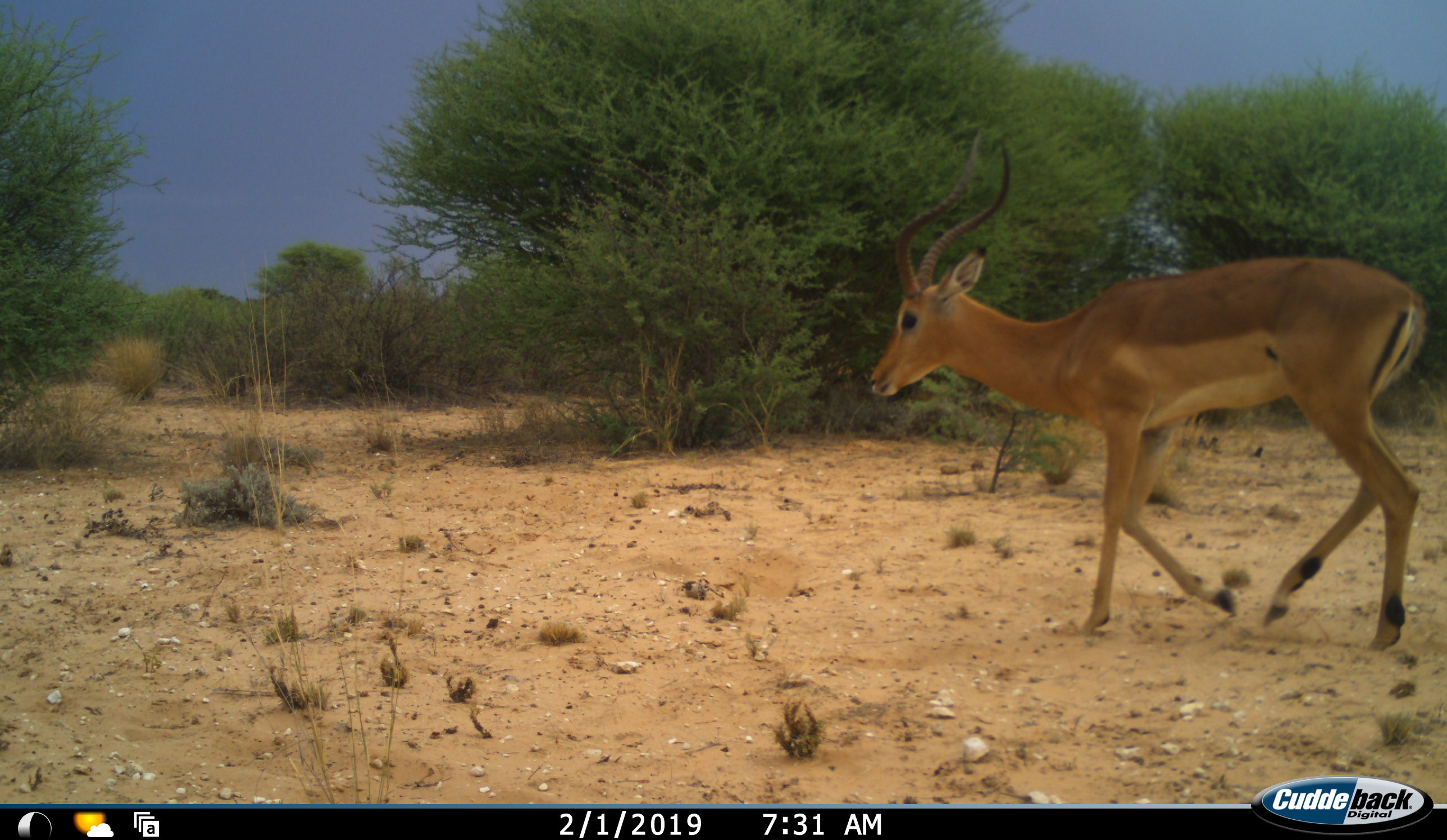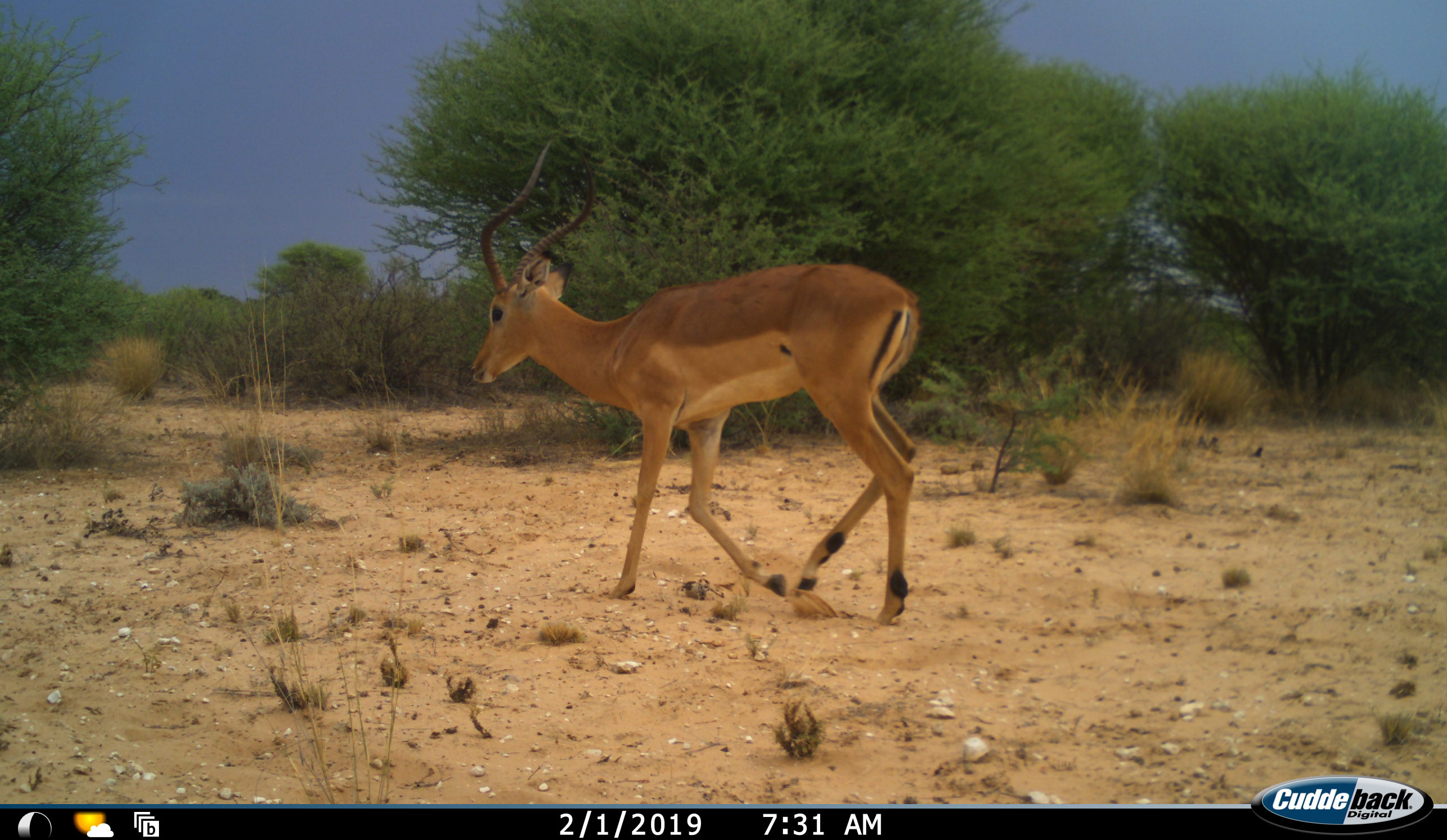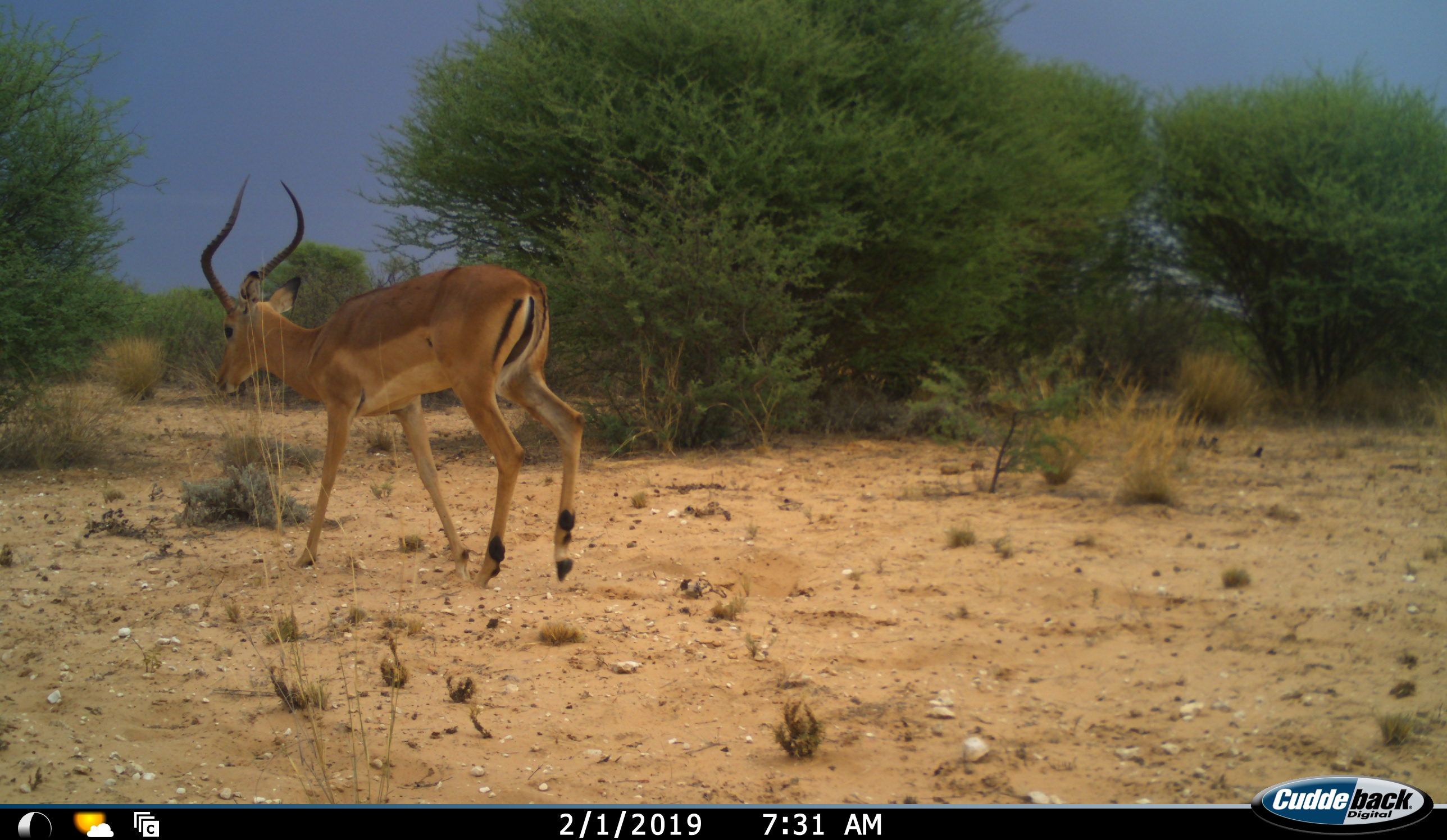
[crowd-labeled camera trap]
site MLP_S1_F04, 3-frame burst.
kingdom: Animalia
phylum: Chordata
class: Mammalia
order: Artiodactyla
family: Bovidae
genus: Aepyceros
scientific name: Aepyceros melampus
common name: impala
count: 1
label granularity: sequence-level